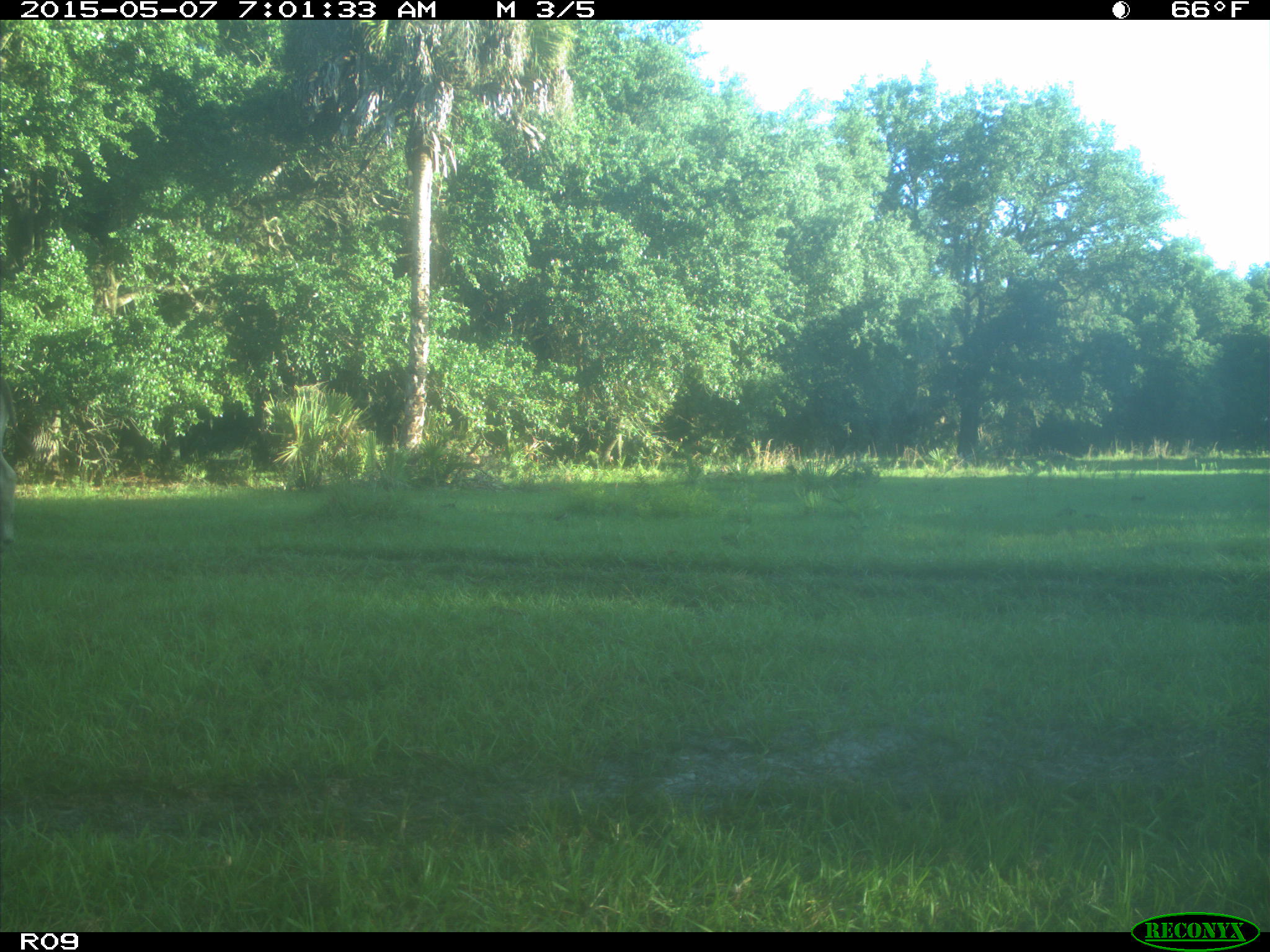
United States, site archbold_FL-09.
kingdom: Animalia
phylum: Chordata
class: Mammalia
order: Artiodactyla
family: Bovidae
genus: Bos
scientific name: Bos taurus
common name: domestic cow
Bos taurus (domestic cow).